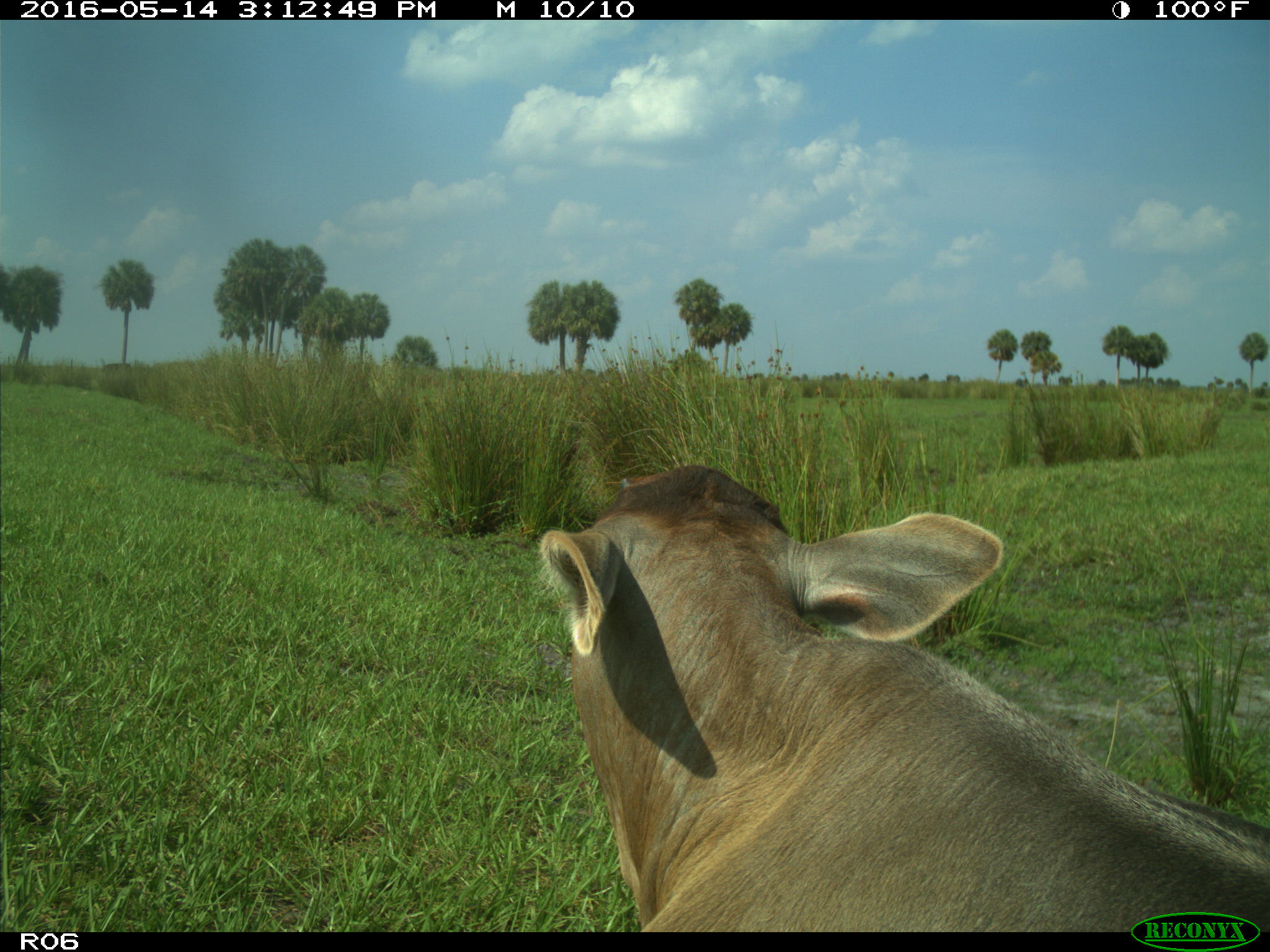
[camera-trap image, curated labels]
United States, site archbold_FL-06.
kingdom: Animalia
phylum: Chordata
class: Mammalia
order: Artiodactyla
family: Bovidae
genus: Bos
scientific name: Bos taurus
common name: domestic cow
Bos taurus (domestic cow).